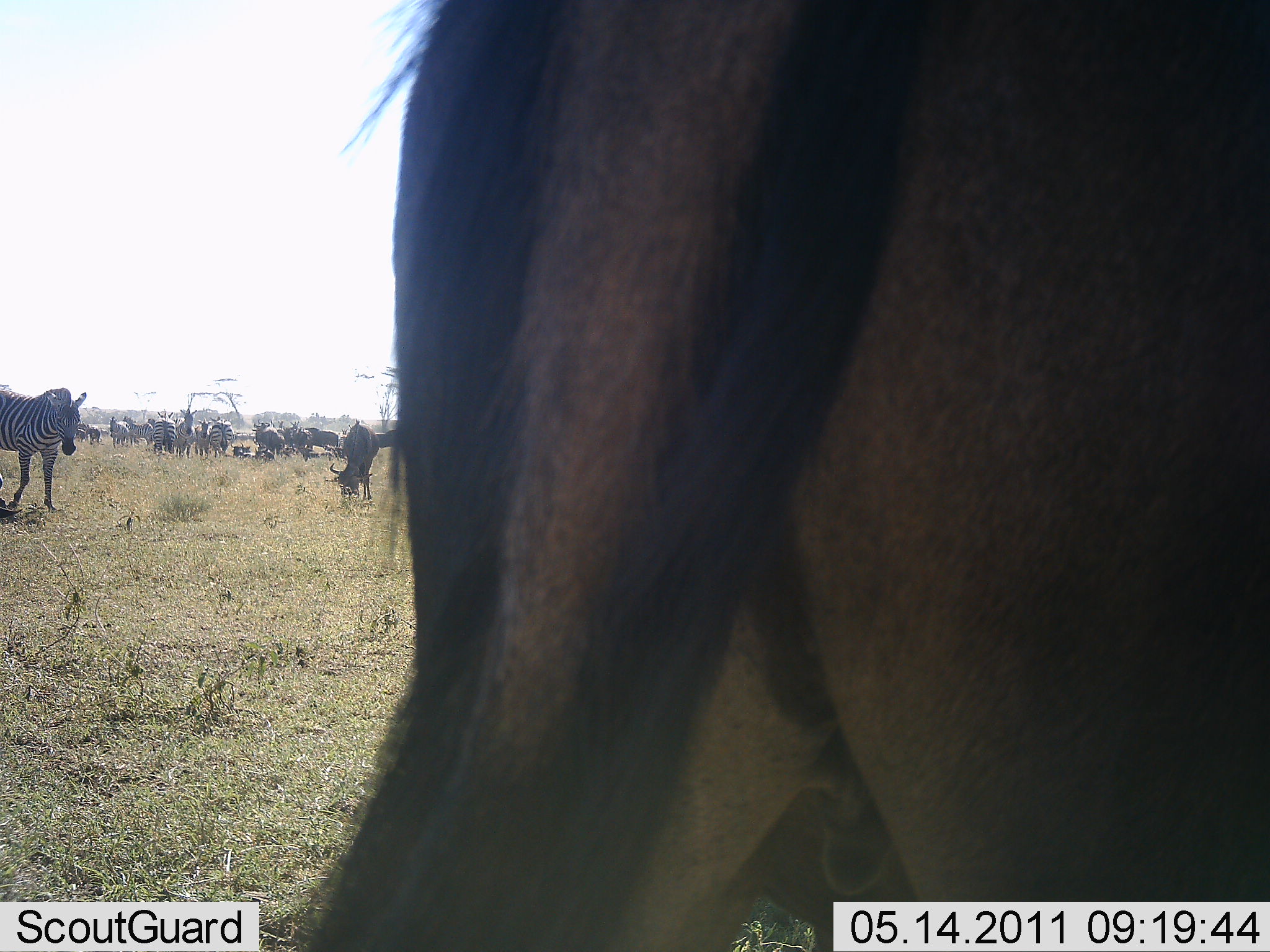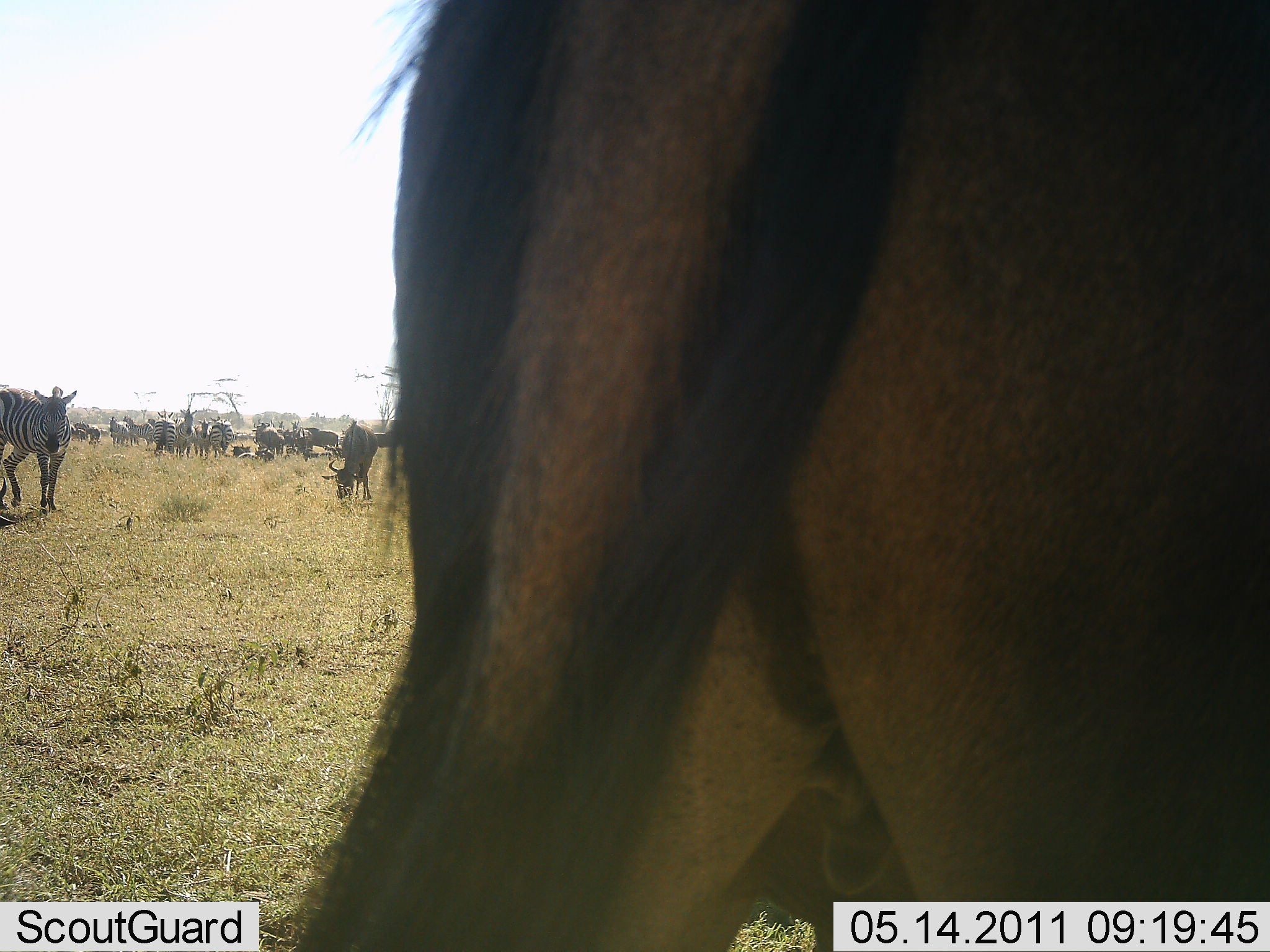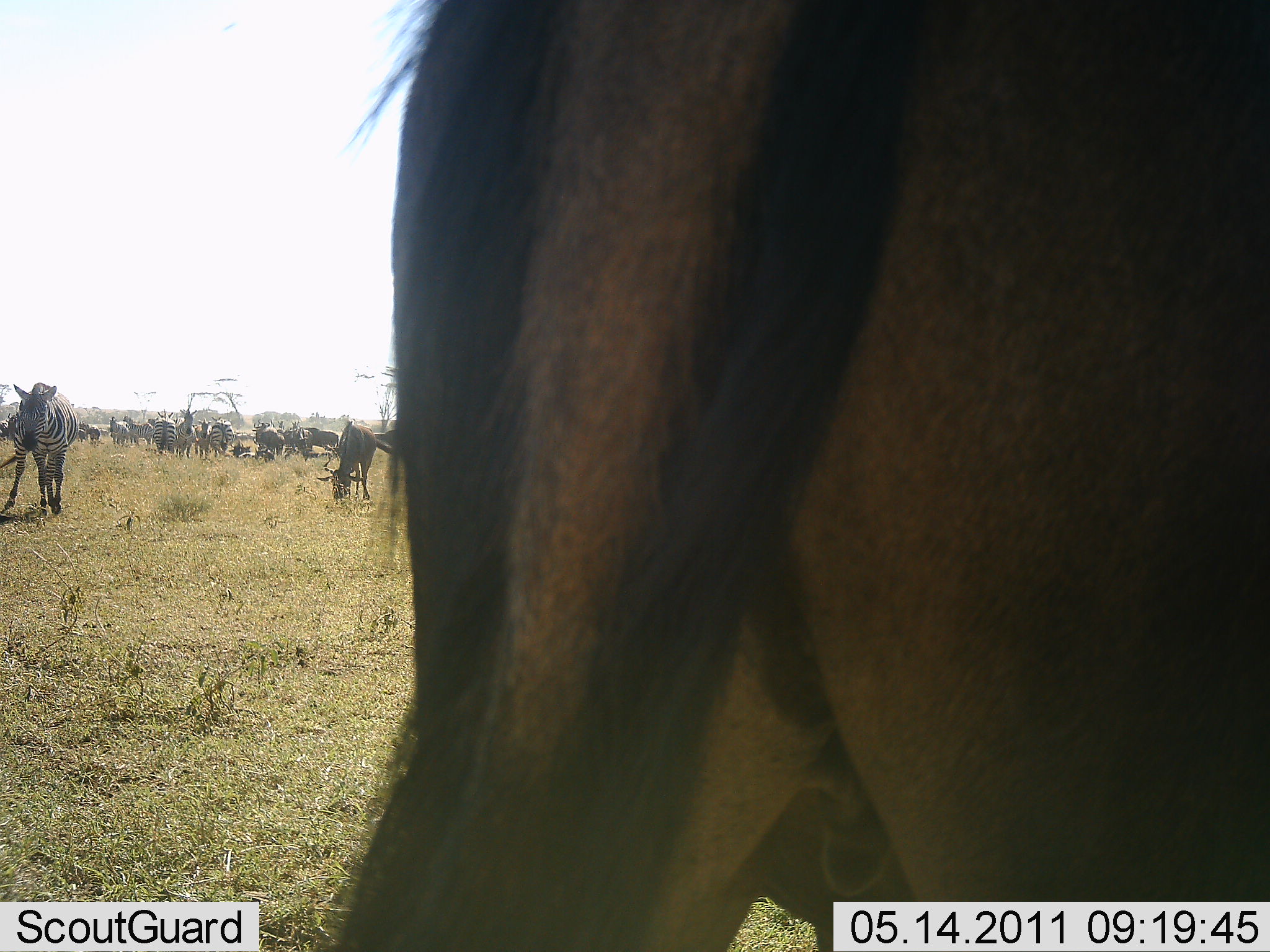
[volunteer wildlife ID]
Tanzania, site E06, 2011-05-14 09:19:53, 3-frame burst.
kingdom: Animalia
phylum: Chordata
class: Mammalia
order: Artiodactyla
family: Bovidae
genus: Connochaetes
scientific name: Connochaetes taurinus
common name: blue wildebeest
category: wildebeest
Wildebeest (blue wildebeest) (Connochaetes taurinus), count 5. Behavior (volunteer vote fractions): standing 75%, resting 8%, moving 8%, interacting 8%. Young present (vote fraction): 0%. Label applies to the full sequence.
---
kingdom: Animalia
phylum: Chordata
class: Mammalia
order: Perissodactyla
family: Equidae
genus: Equus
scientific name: Equus quagga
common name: plains zebra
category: zebra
Zebra (plains zebra) (Equus quagga), count 8. Behavior (volunteer vote fractions): standing 73%, resting 0%, moving 27%, interacting 0%. Young present (vote fraction): 0%. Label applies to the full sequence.